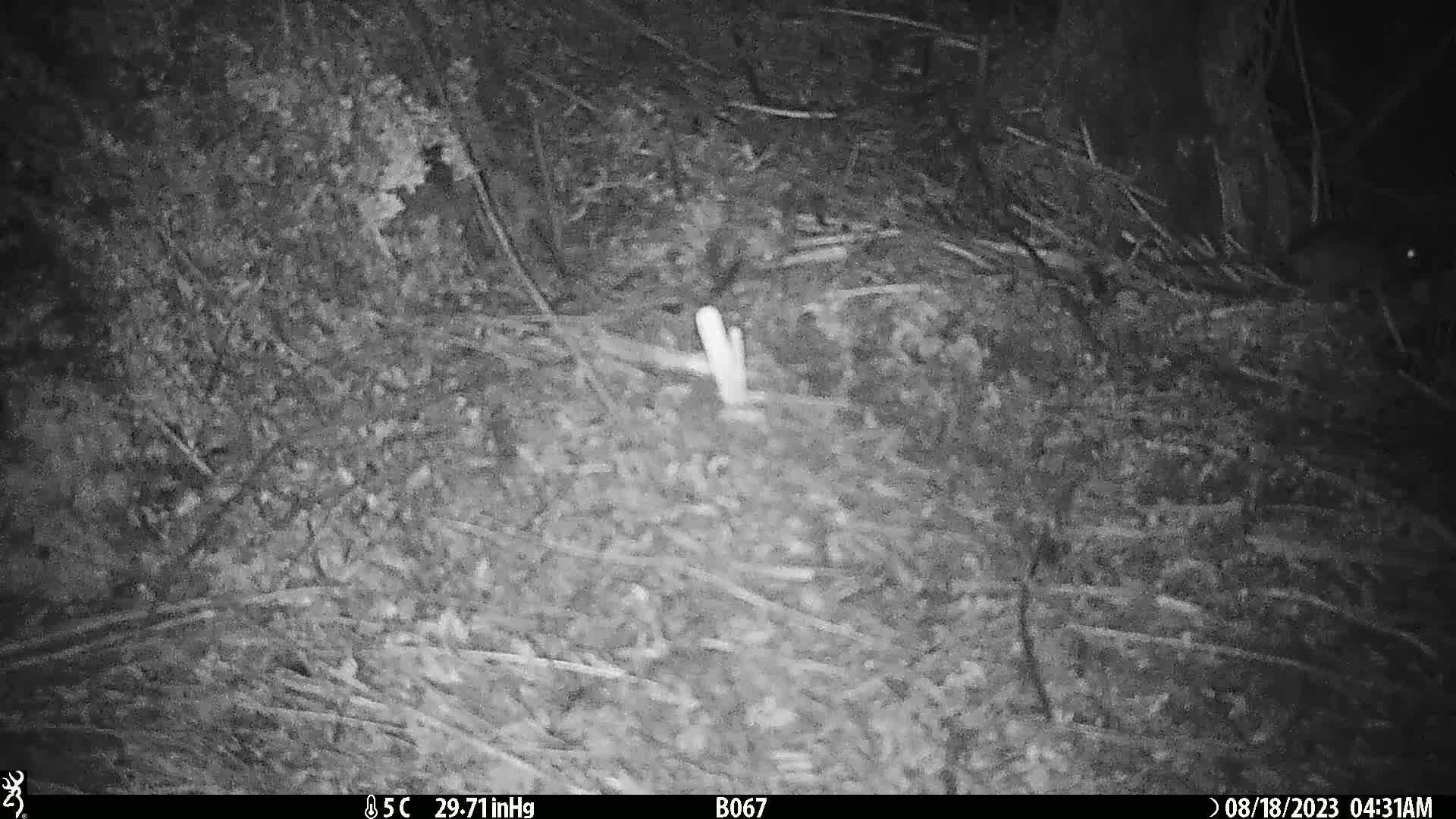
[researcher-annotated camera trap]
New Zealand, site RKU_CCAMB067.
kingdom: Animalia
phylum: Chordata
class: Mammalia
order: Rodentia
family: Muridae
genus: Rattus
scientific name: Rattus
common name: rat